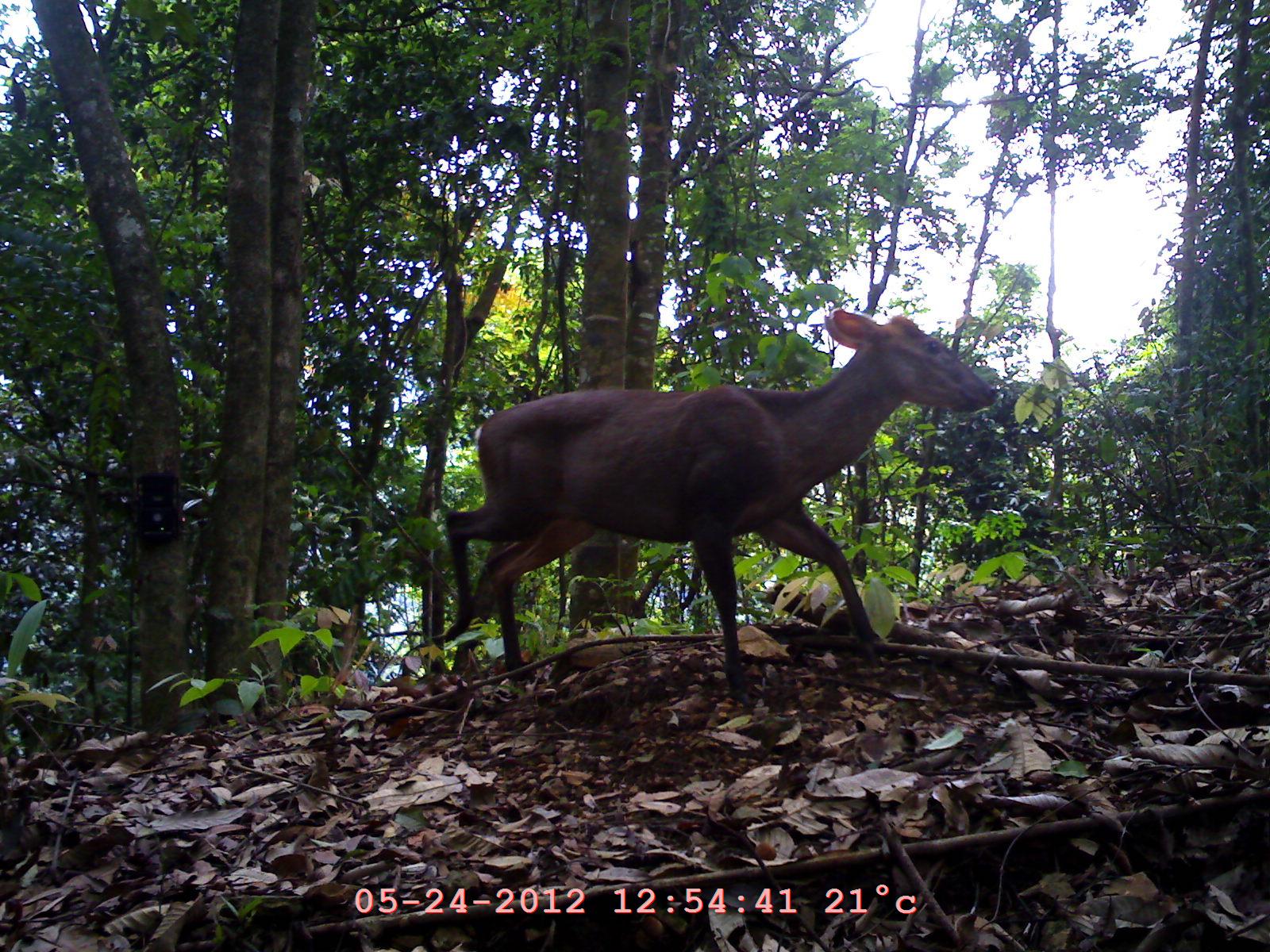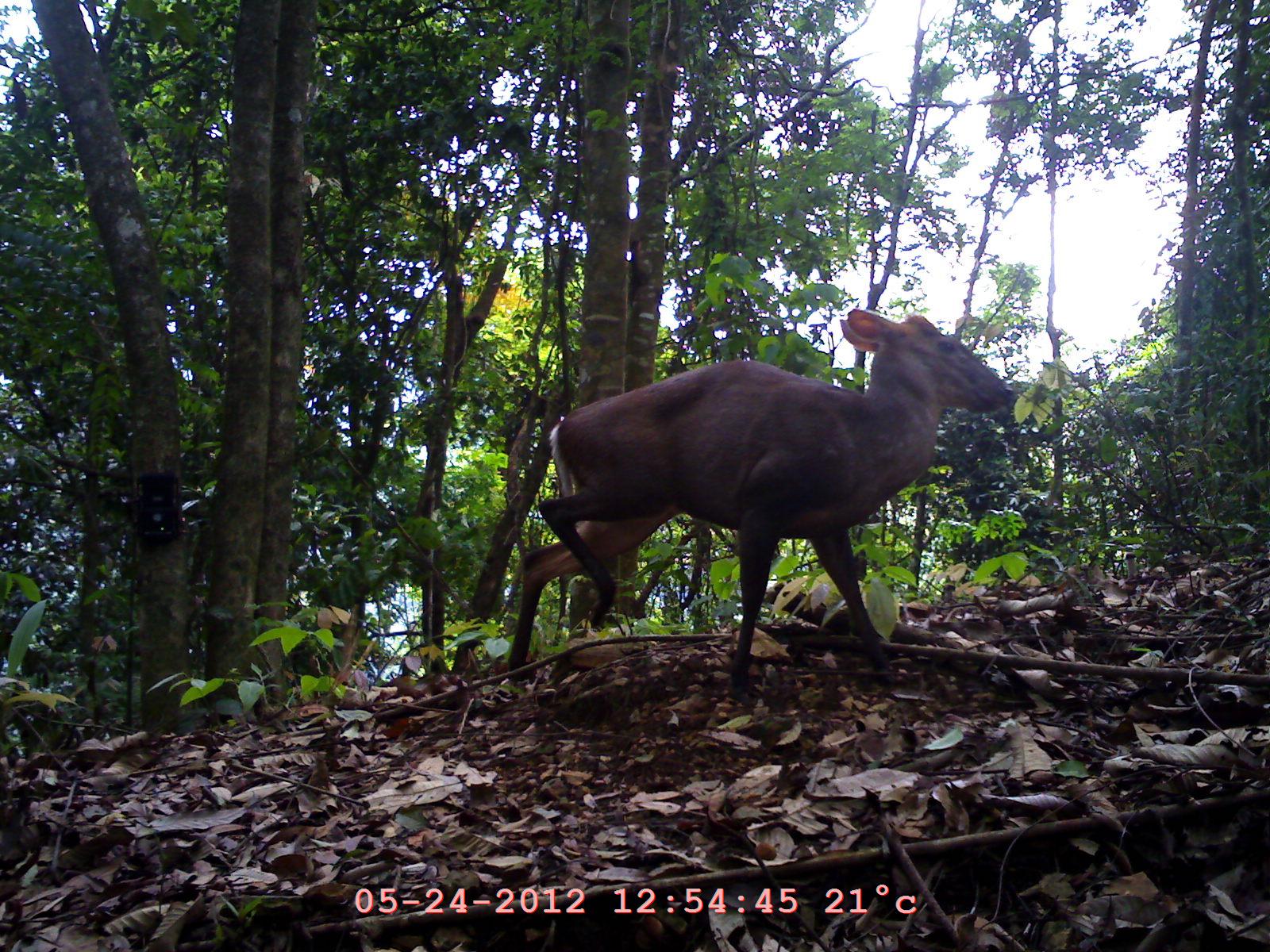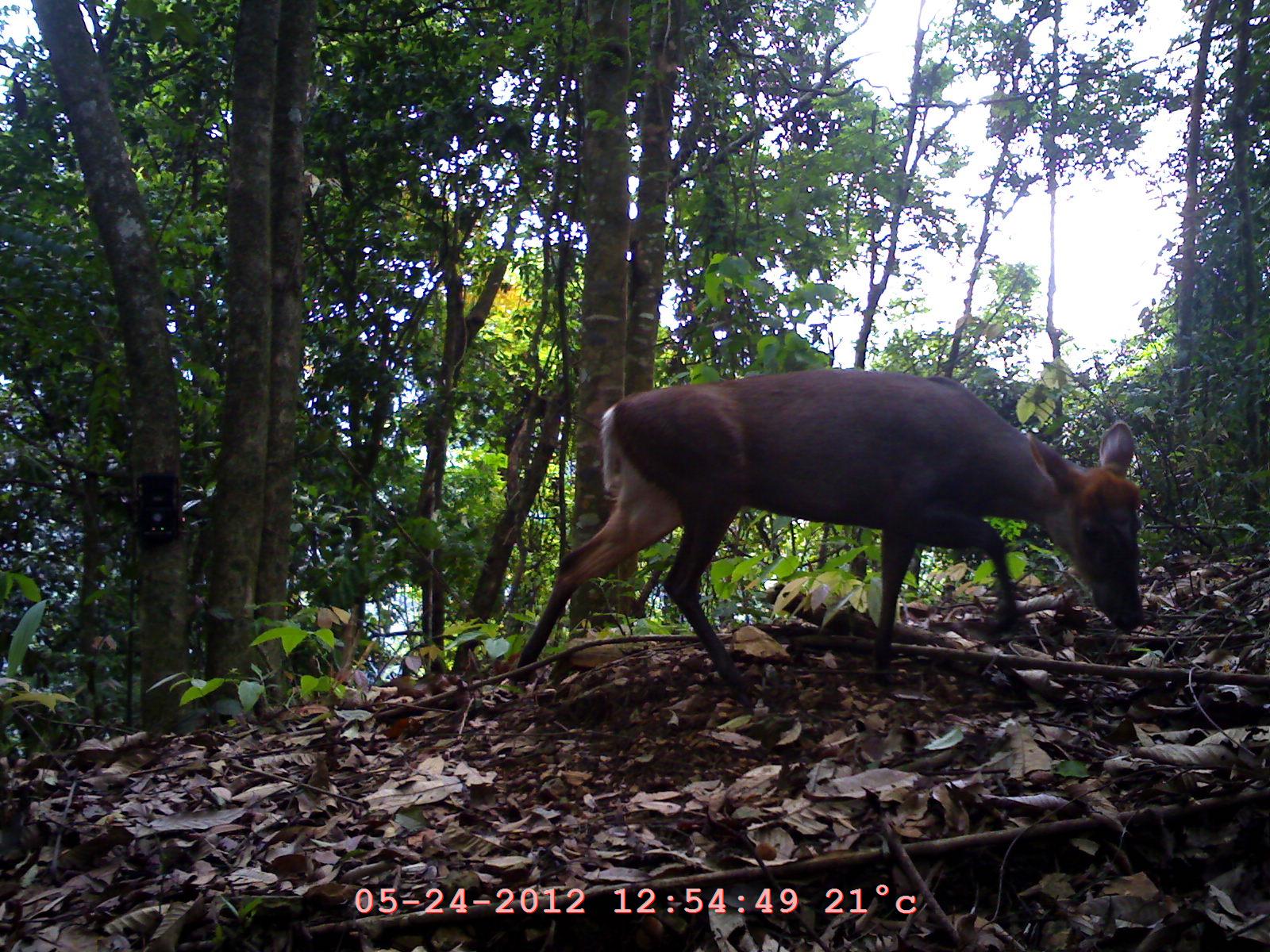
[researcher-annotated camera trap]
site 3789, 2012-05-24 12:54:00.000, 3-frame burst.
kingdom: Animalia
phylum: Chordata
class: Mammalia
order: Artiodactyla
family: Cervidae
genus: Muntiacus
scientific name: Muntiacus muntjak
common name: southern red muntjac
Muntiacus muntjak (southern red muntjac), count 1.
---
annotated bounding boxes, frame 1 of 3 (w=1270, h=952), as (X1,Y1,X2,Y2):
muntiacus muntjak: (437,304,1000,702)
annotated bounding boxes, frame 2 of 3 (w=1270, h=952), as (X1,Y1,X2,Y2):
muntiacus muntjak: (502,301,1013,702)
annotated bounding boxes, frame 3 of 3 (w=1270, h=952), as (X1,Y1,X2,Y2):
muntiacus muntjak: (509,365,1144,710)